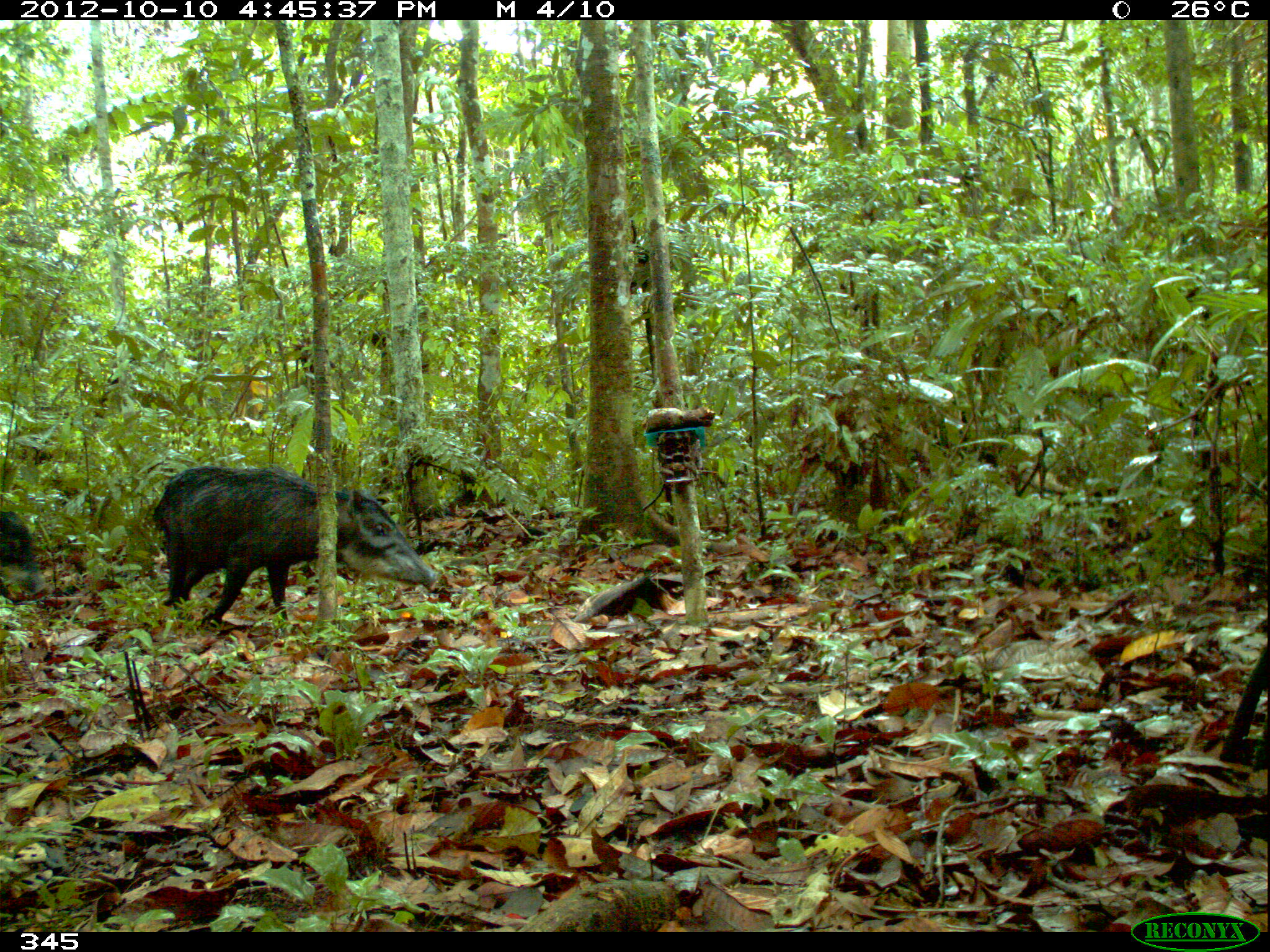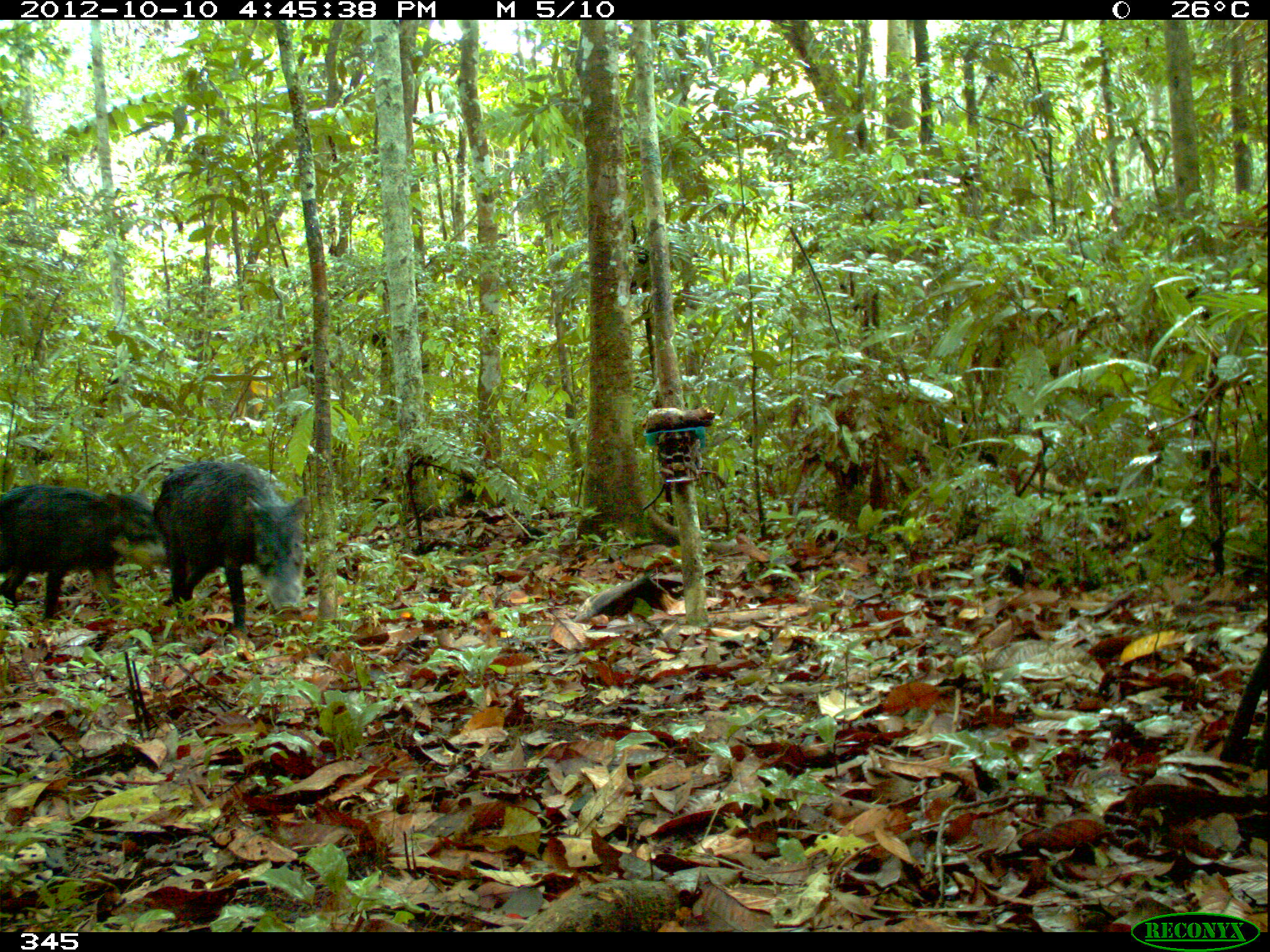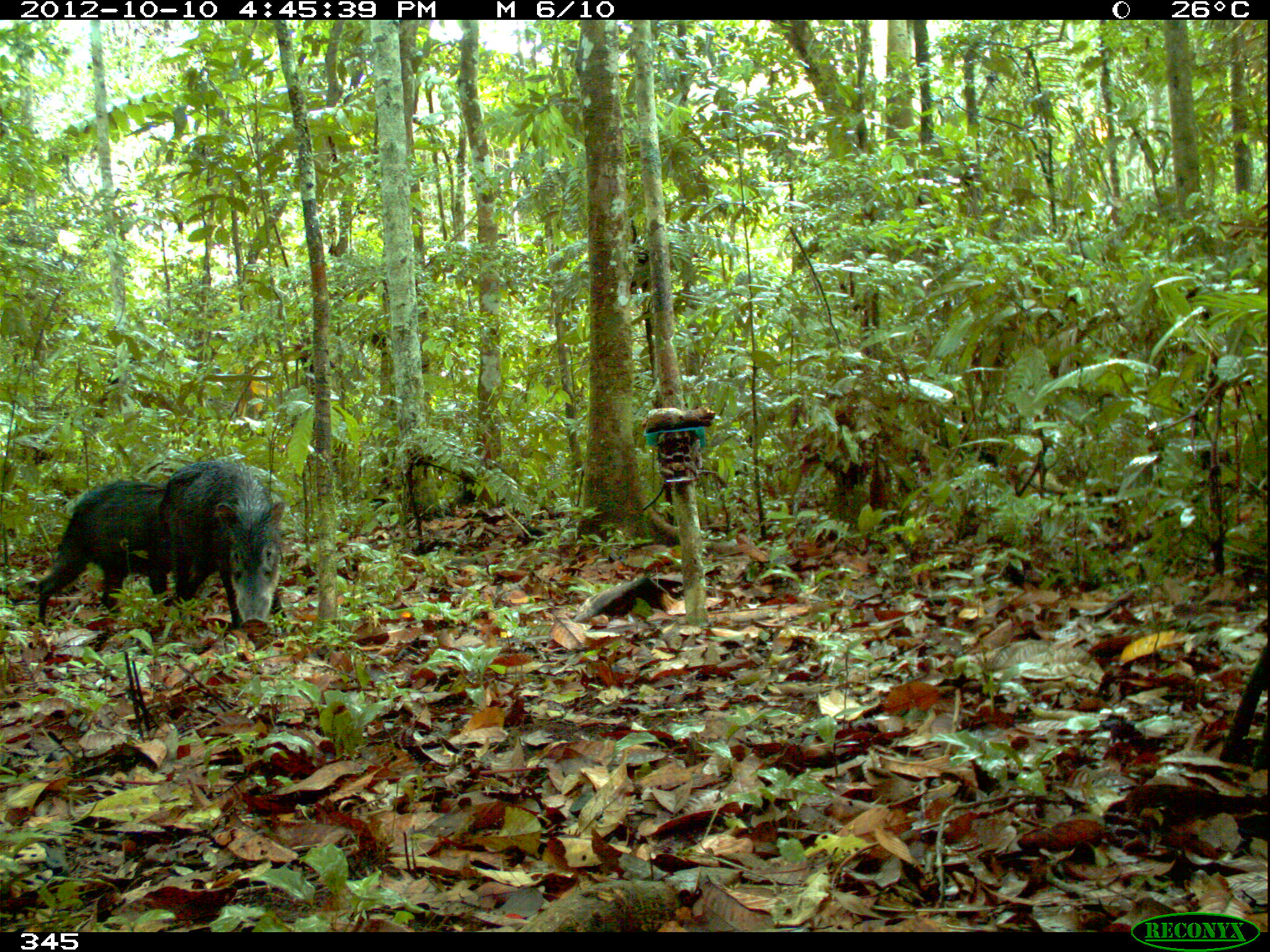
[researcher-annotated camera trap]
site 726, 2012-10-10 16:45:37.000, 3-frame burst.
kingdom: Animalia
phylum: Chordata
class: Mammalia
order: Artiodactyla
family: Tayassuidae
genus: Tayassu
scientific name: Tayassu pecari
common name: white-lipped peccary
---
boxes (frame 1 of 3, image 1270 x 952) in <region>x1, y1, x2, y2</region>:
tayassu pecari: <region>153, 466, 438, 633</region>; <region>0, 510, 51, 603</region>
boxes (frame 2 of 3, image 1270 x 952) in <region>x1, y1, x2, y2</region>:
tayassu pecari: <region>153, 460, 313, 636</region>; <region>0, 482, 169, 624</region>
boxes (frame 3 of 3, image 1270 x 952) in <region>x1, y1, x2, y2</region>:
tayassu pecari: <region>149, 461, 286, 632</region>; <region>39, 480, 199, 614</region>